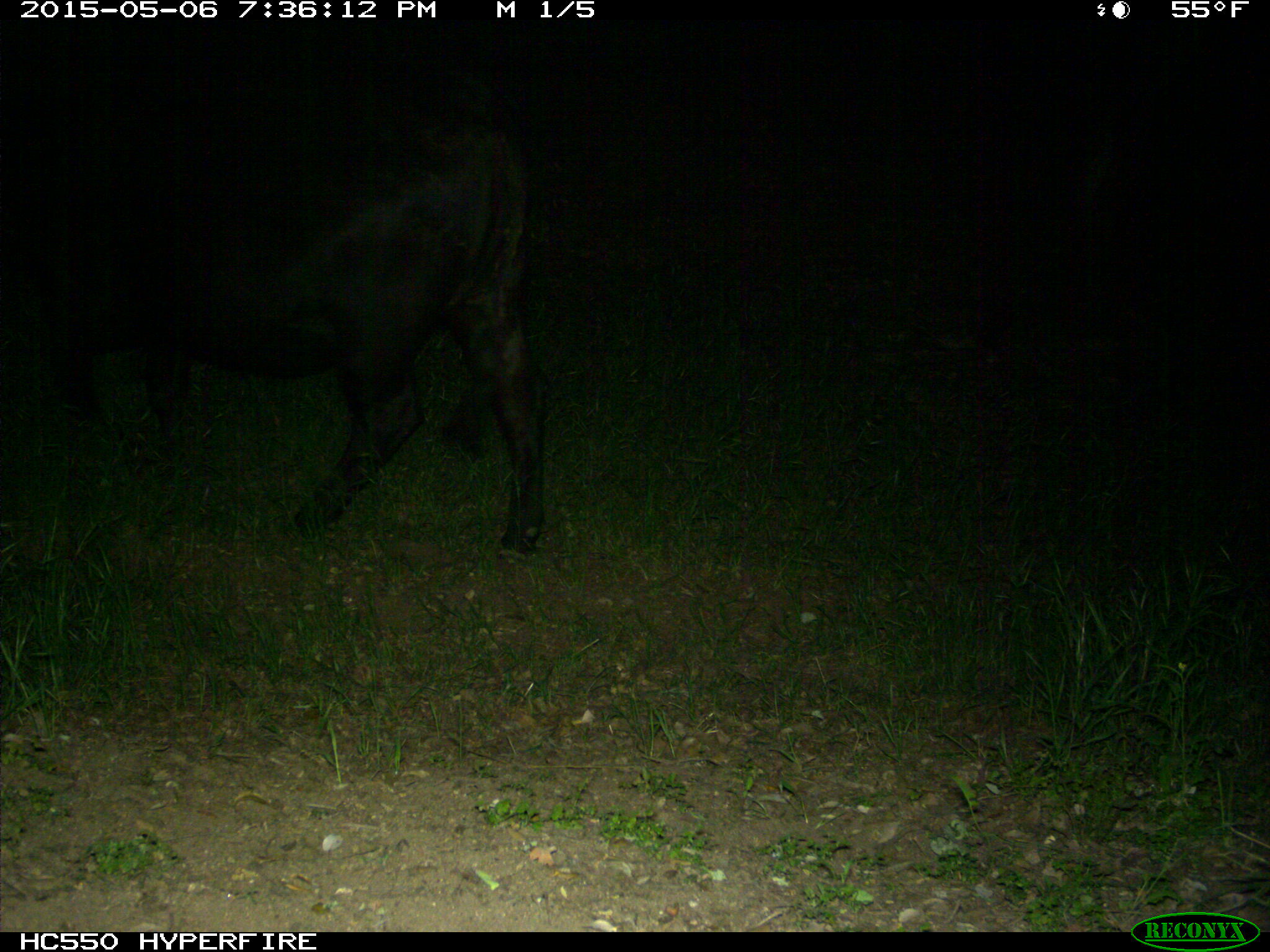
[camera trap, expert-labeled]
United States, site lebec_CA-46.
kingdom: Animalia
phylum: Chordata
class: Mammalia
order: Artiodactyla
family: Bovidae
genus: Bos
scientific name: Bos taurus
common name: domestic cow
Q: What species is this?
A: Bos taurus (domestic cow).